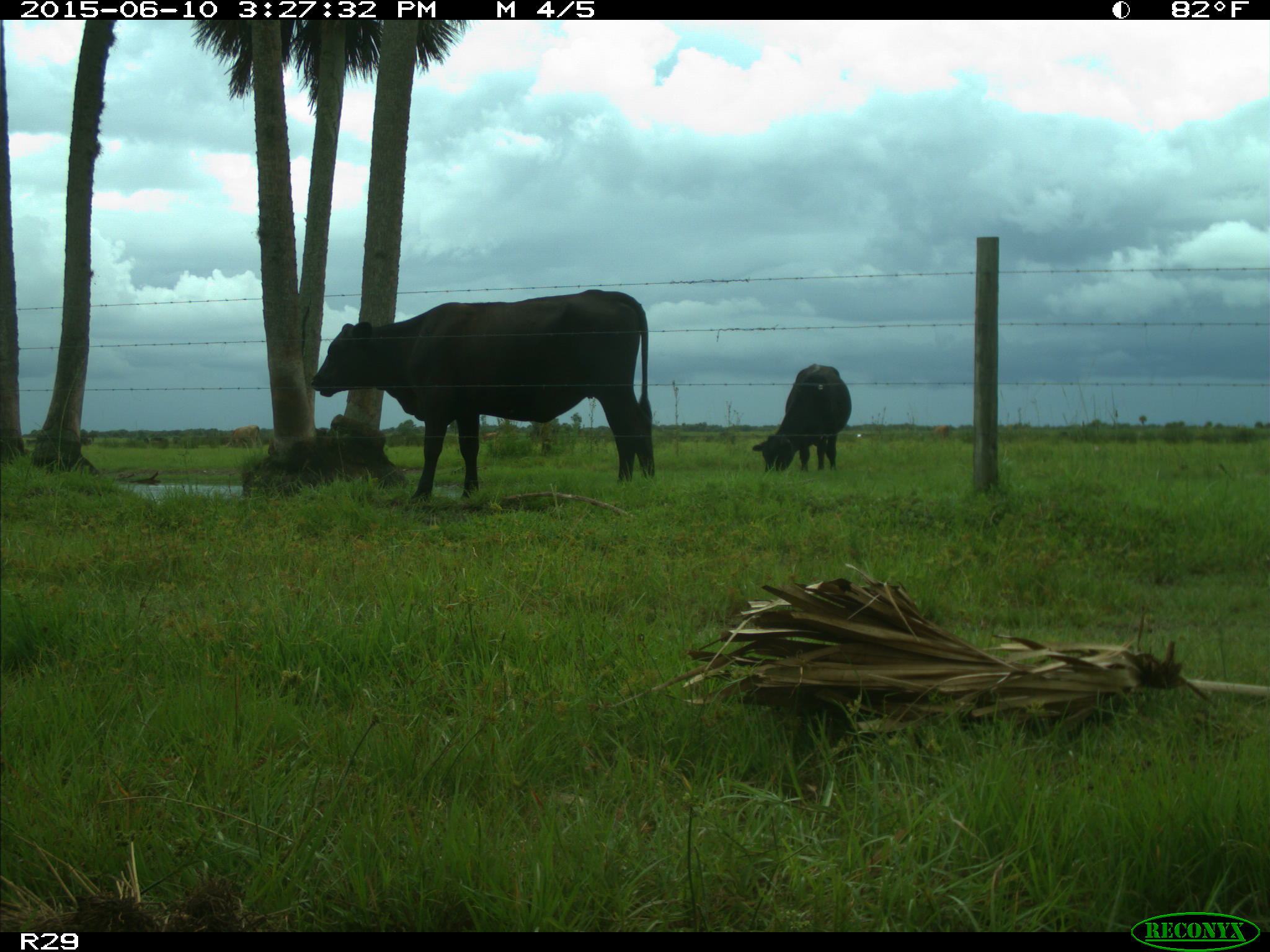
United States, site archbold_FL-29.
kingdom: Animalia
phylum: Chordata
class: Mammalia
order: Artiodactyla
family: Bovidae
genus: Bos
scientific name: Bos taurus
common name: domestic cow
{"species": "Bos taurus (domestic cow)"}